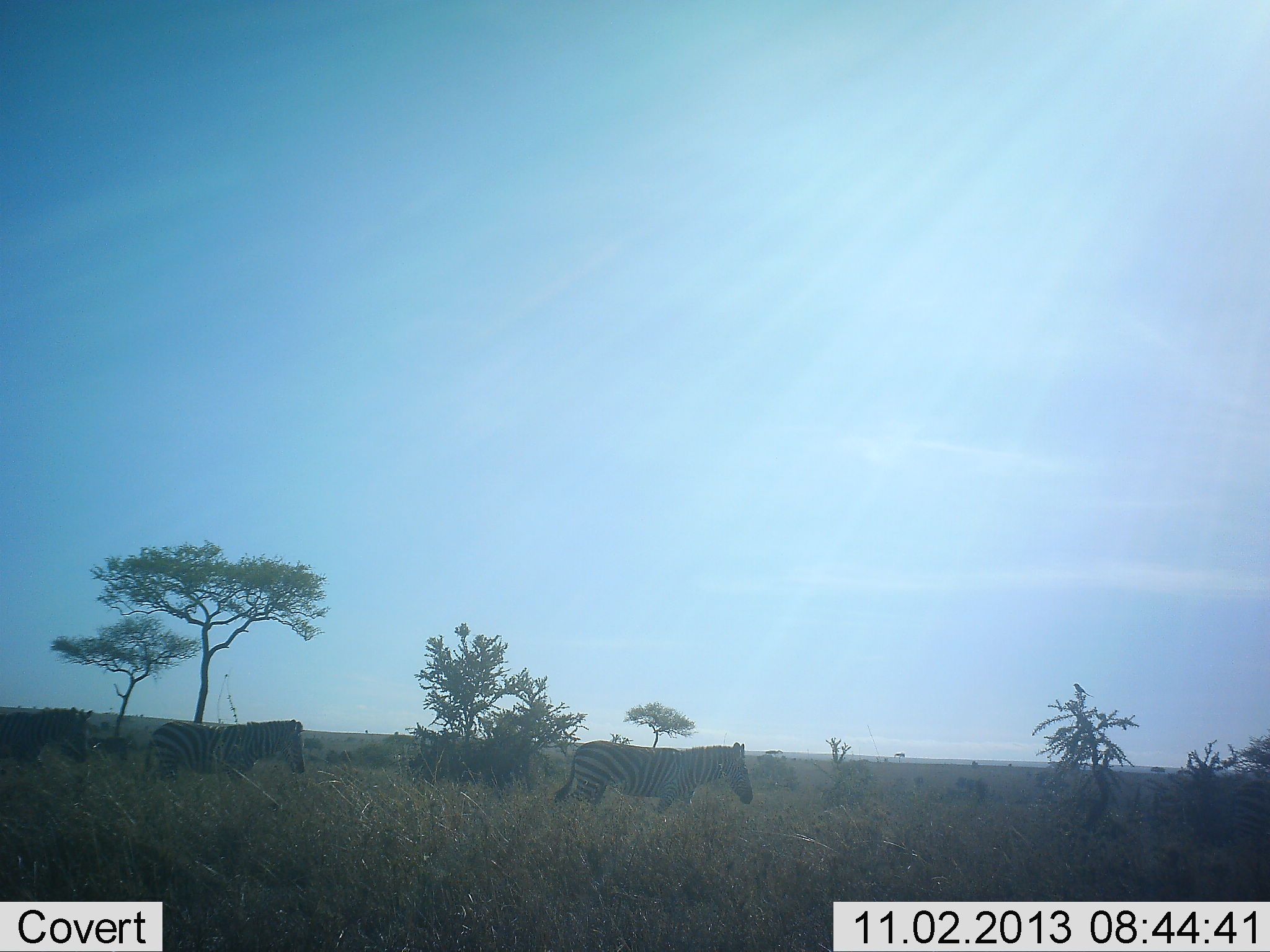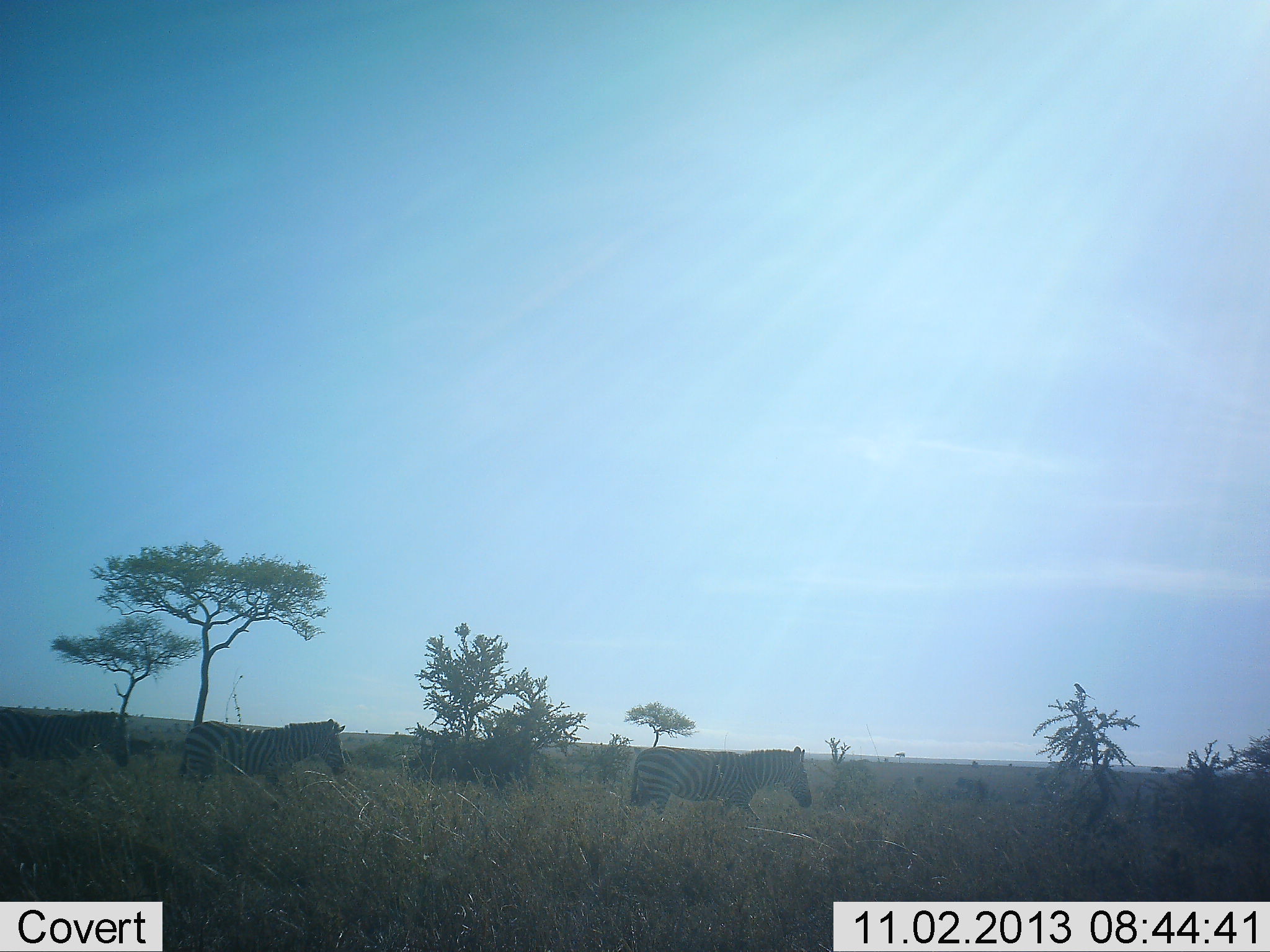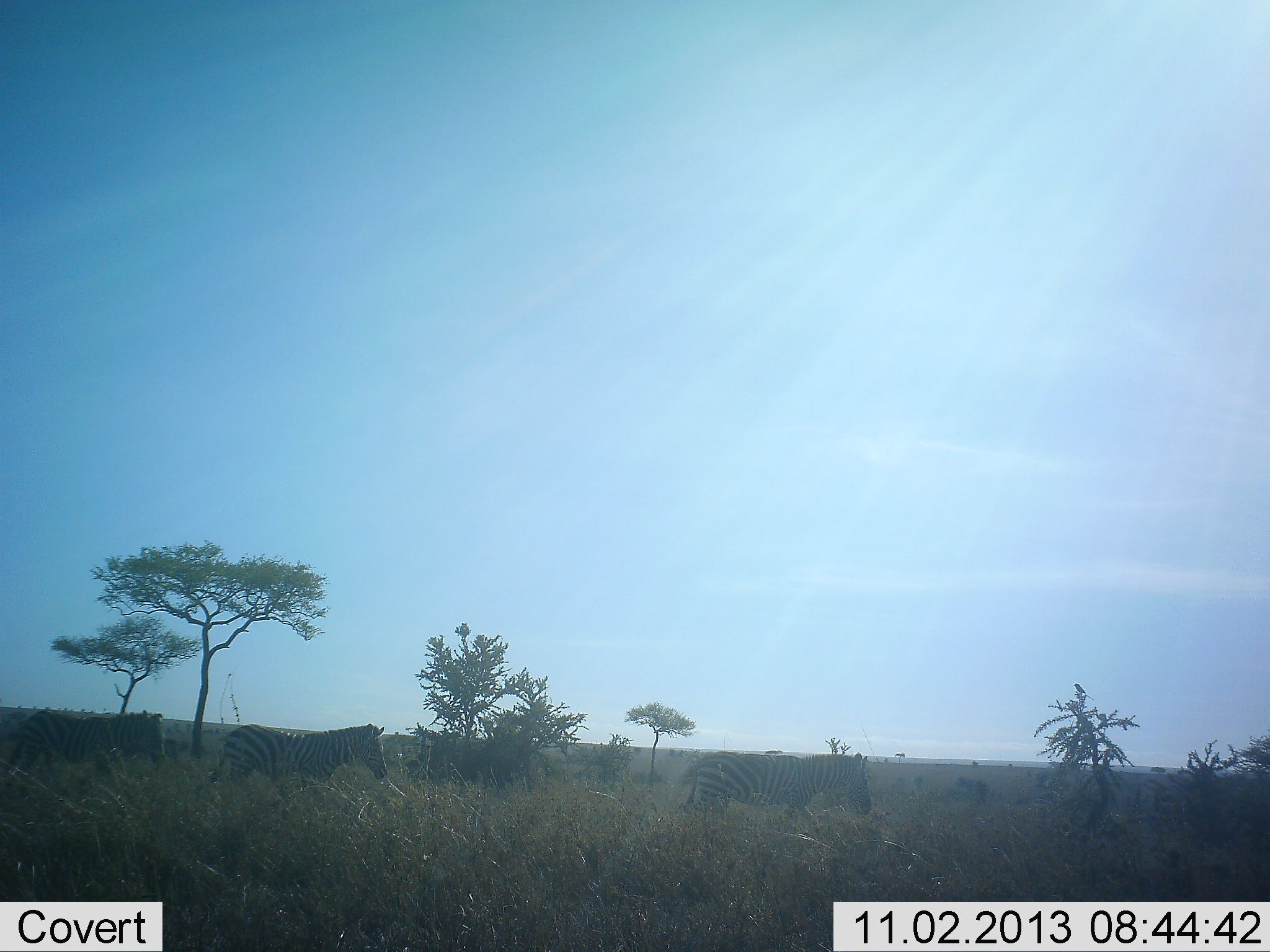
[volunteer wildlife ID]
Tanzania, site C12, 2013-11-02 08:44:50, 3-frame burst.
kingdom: Animalia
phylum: Chordata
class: Mammalia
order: Perissodactyla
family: Equidae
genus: Equus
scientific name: Equus quagga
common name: plains zebra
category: zebra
Zebra (plains zebra) (Equus quagga), count 3. Behavior (volunteer vote fractions): standing 0%, resting 0%, moving 100%, interacting 0%. Young present (vote fraction): 0%. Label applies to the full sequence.